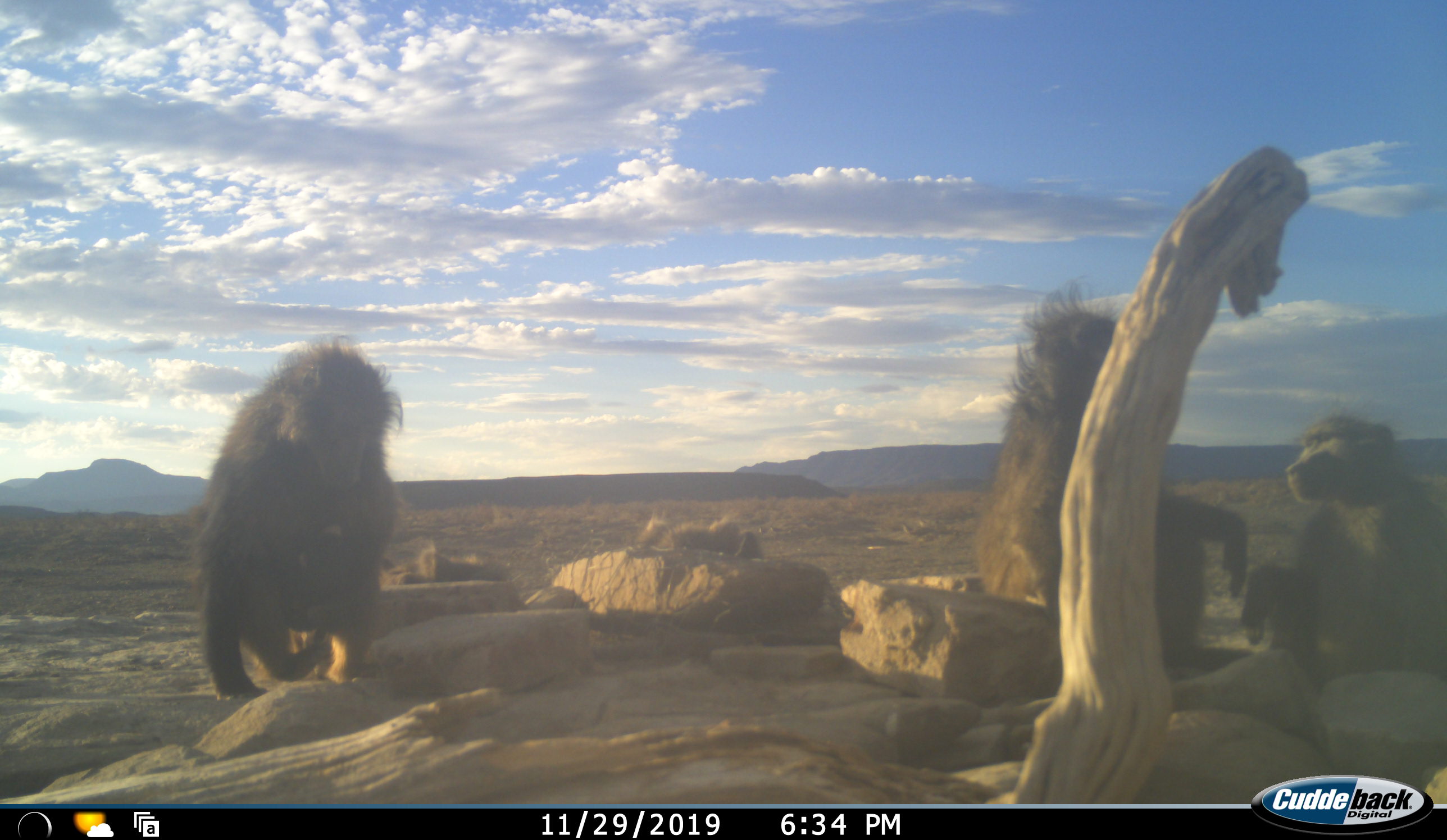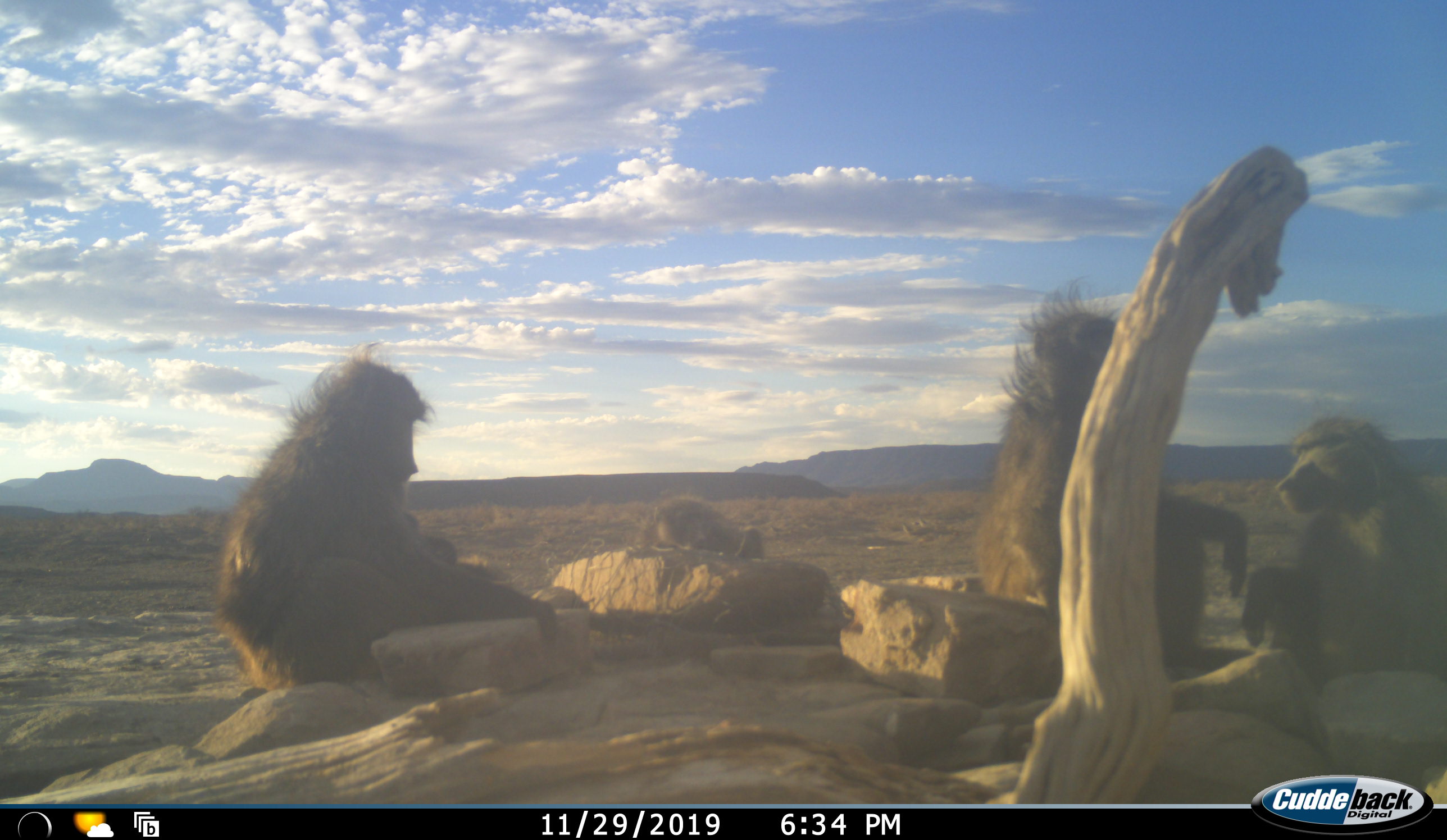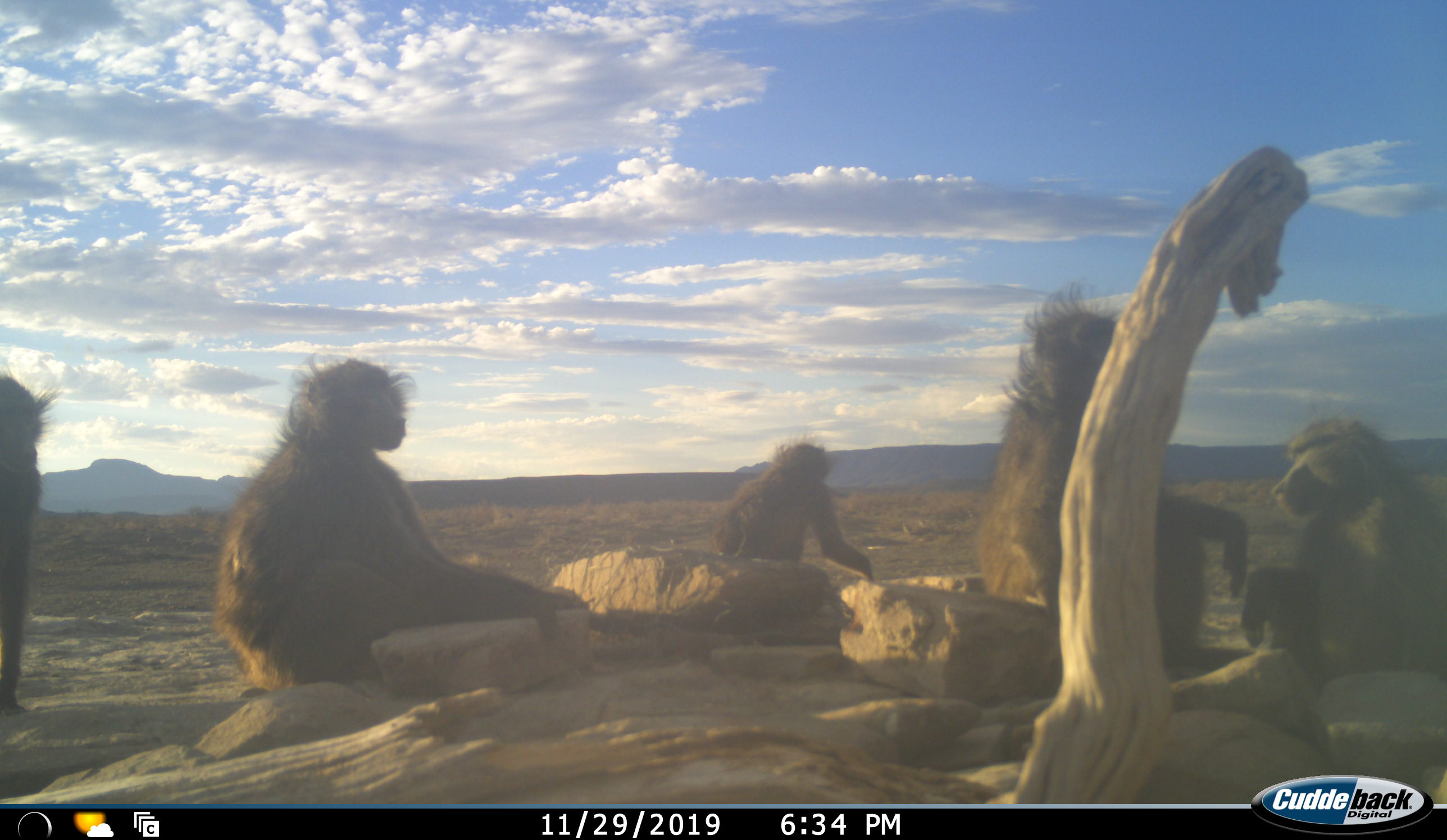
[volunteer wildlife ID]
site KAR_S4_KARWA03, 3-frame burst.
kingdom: Animalia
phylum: Chordata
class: Mammalia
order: Primates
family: Cercopithecidae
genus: Papio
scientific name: Papio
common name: baboon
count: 5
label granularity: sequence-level